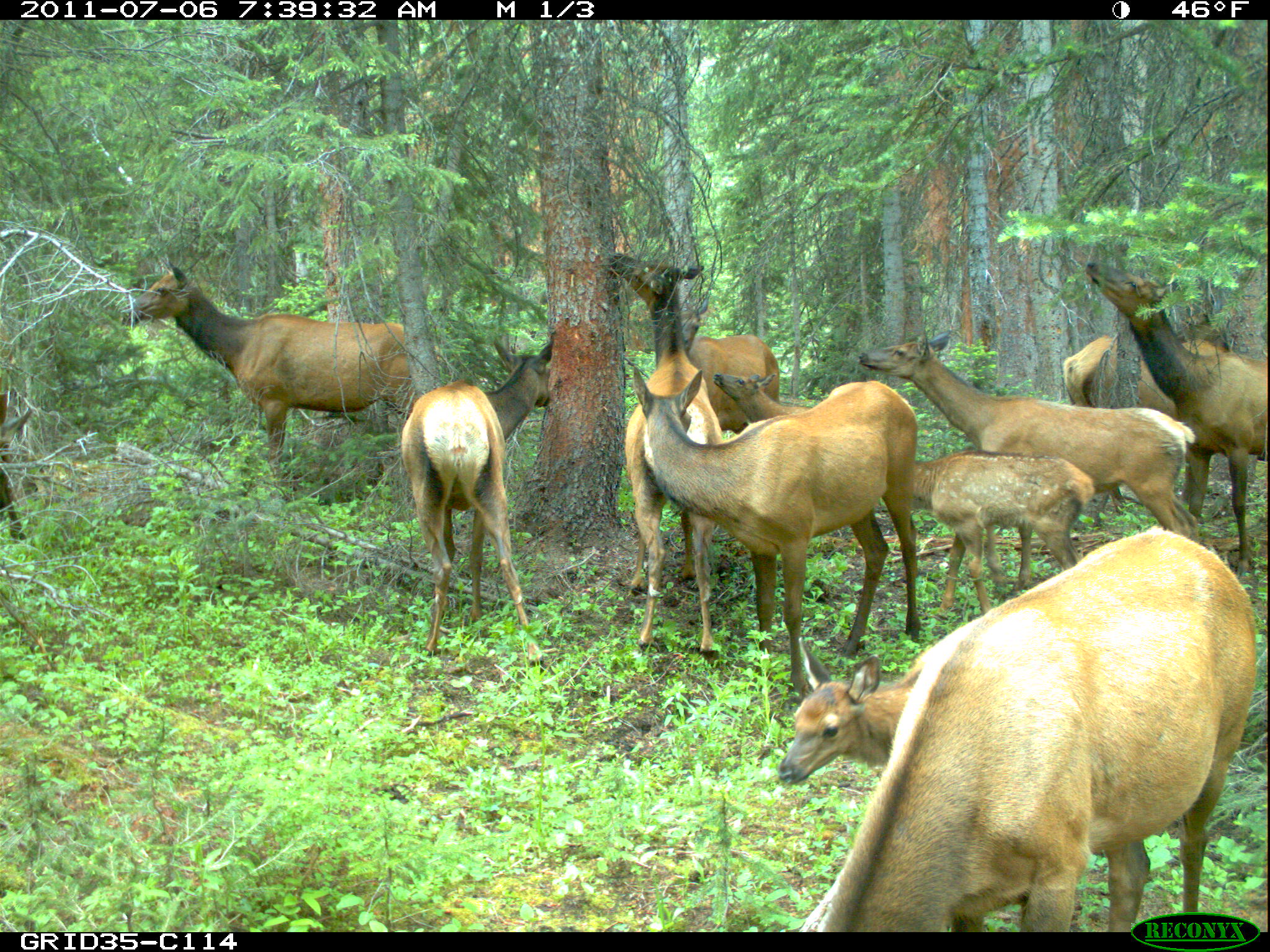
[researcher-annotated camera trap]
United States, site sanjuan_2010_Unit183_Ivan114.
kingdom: Animalia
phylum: Chordata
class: Mammalia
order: Artiodactyla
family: Cervidae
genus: Cervus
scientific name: Cervus elaphus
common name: red deer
Cervus elaphus (red deer).